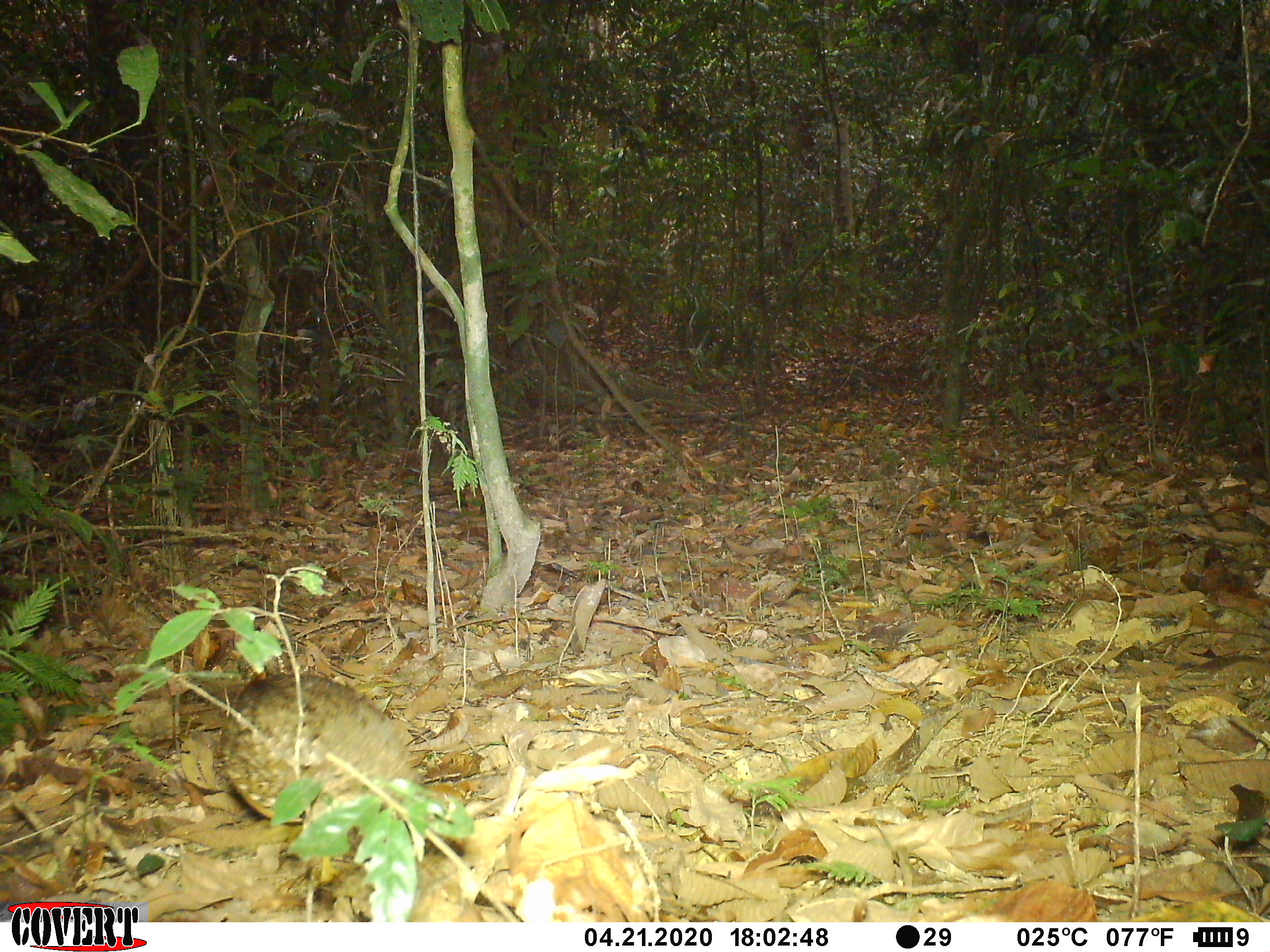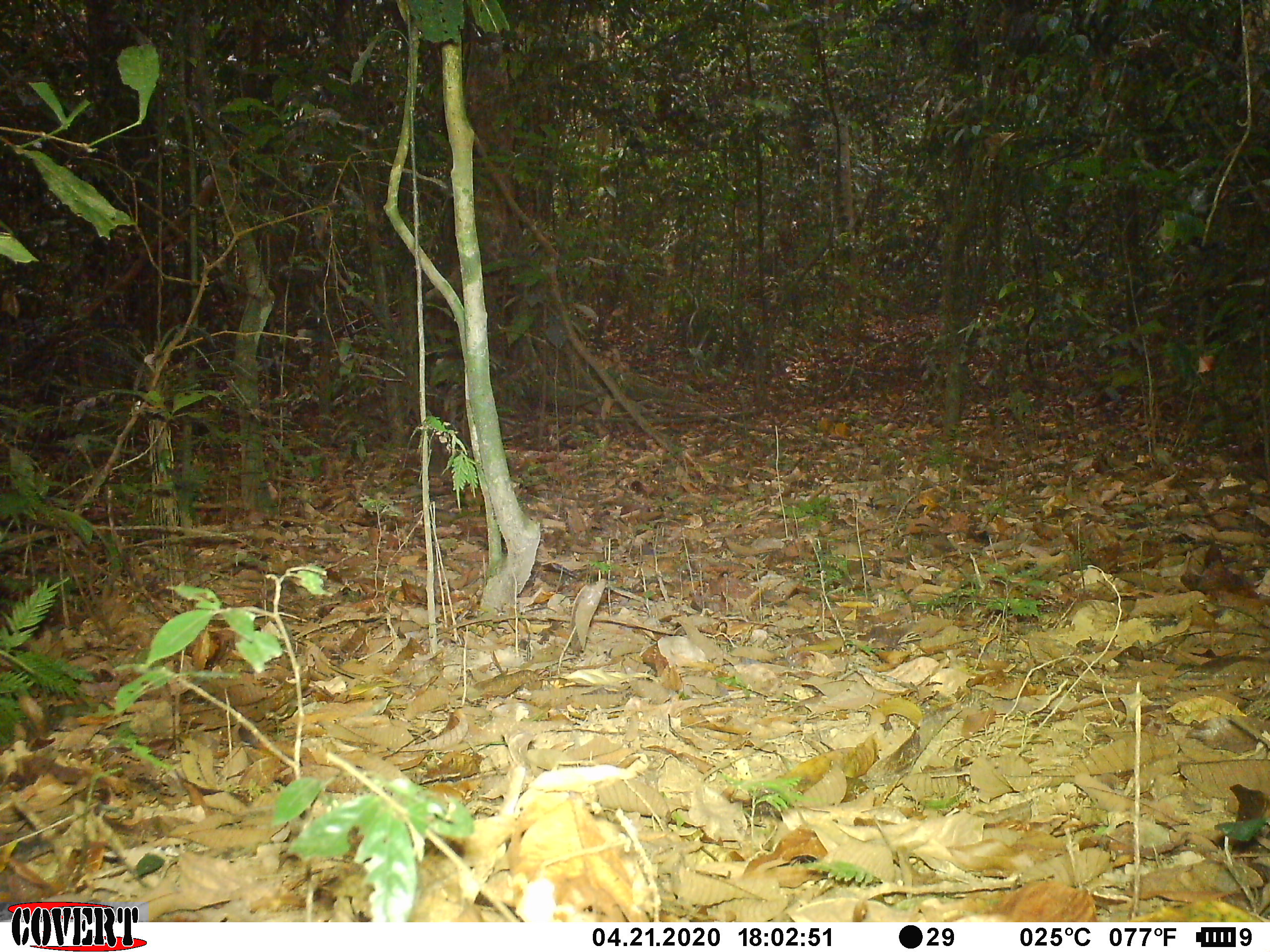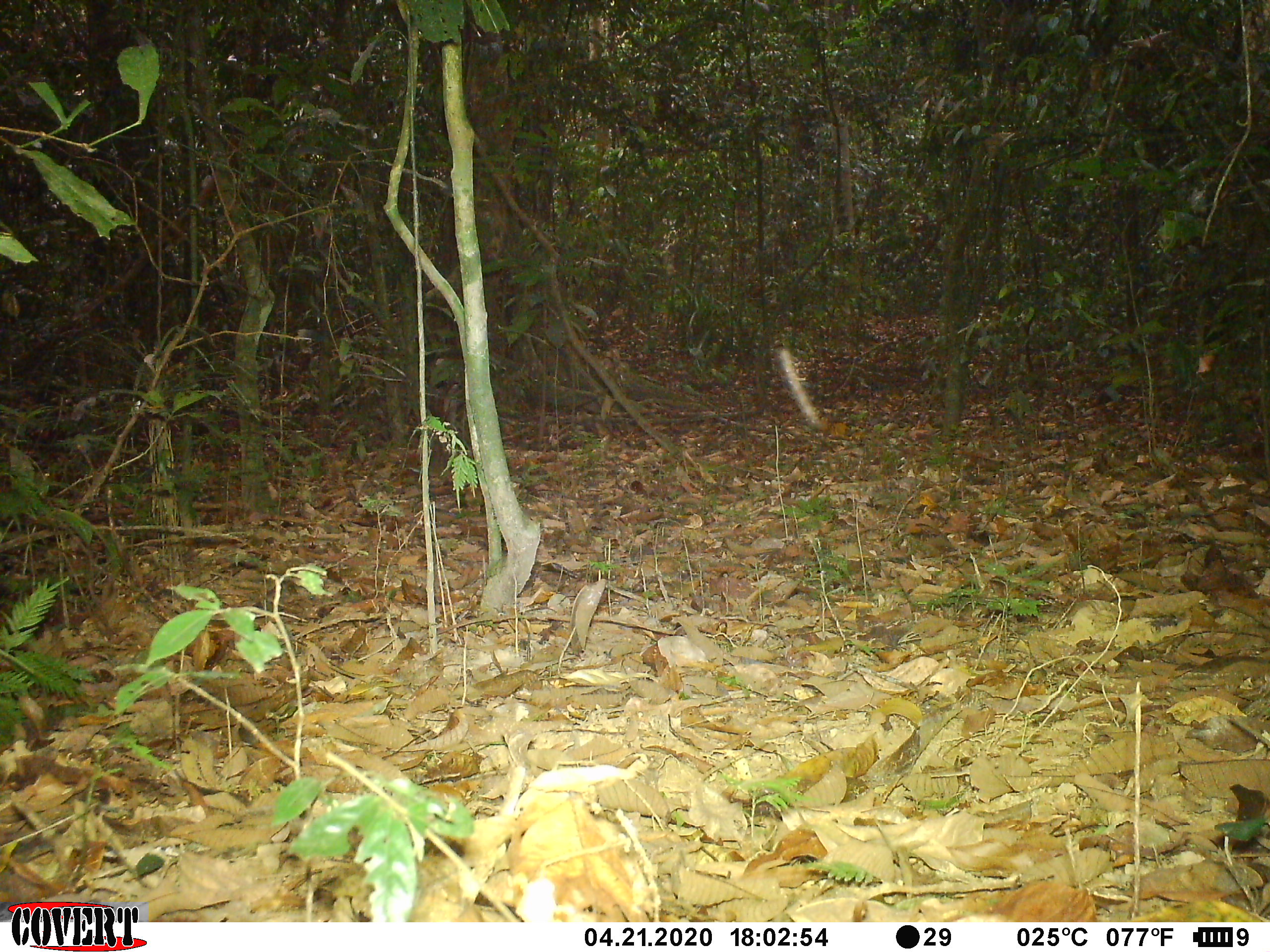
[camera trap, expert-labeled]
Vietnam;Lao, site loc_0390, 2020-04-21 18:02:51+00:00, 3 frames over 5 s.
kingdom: Animalia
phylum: Chordata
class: Aves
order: Galliformes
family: Phasianidae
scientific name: Phasianidae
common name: partridge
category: unidentified partridge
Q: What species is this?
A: Unidentified partridge (partridge) (Phasianidae).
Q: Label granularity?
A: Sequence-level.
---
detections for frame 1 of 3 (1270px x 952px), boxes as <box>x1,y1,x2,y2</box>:
unidentified partridge: <box>218,673,417,871</box>